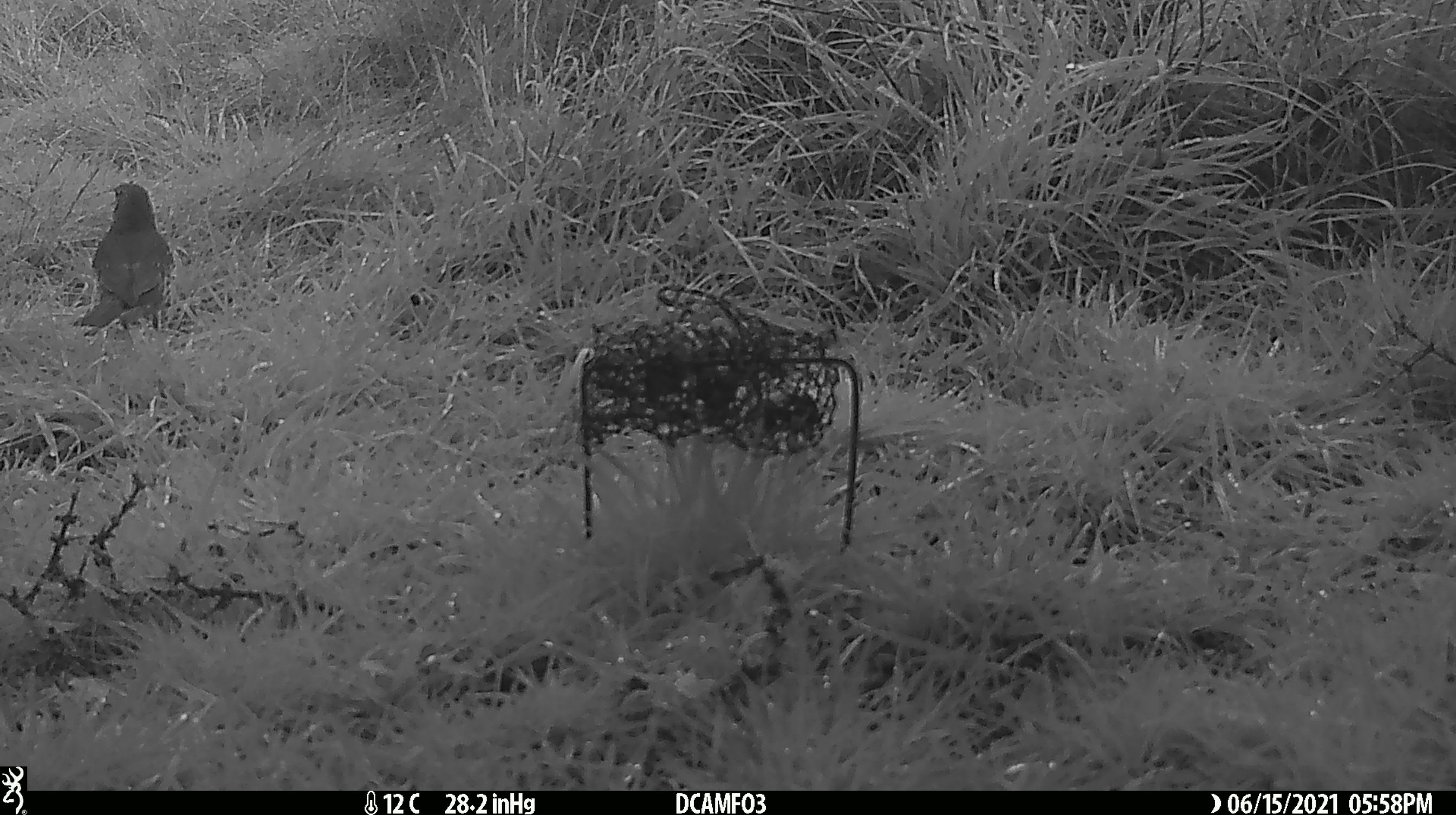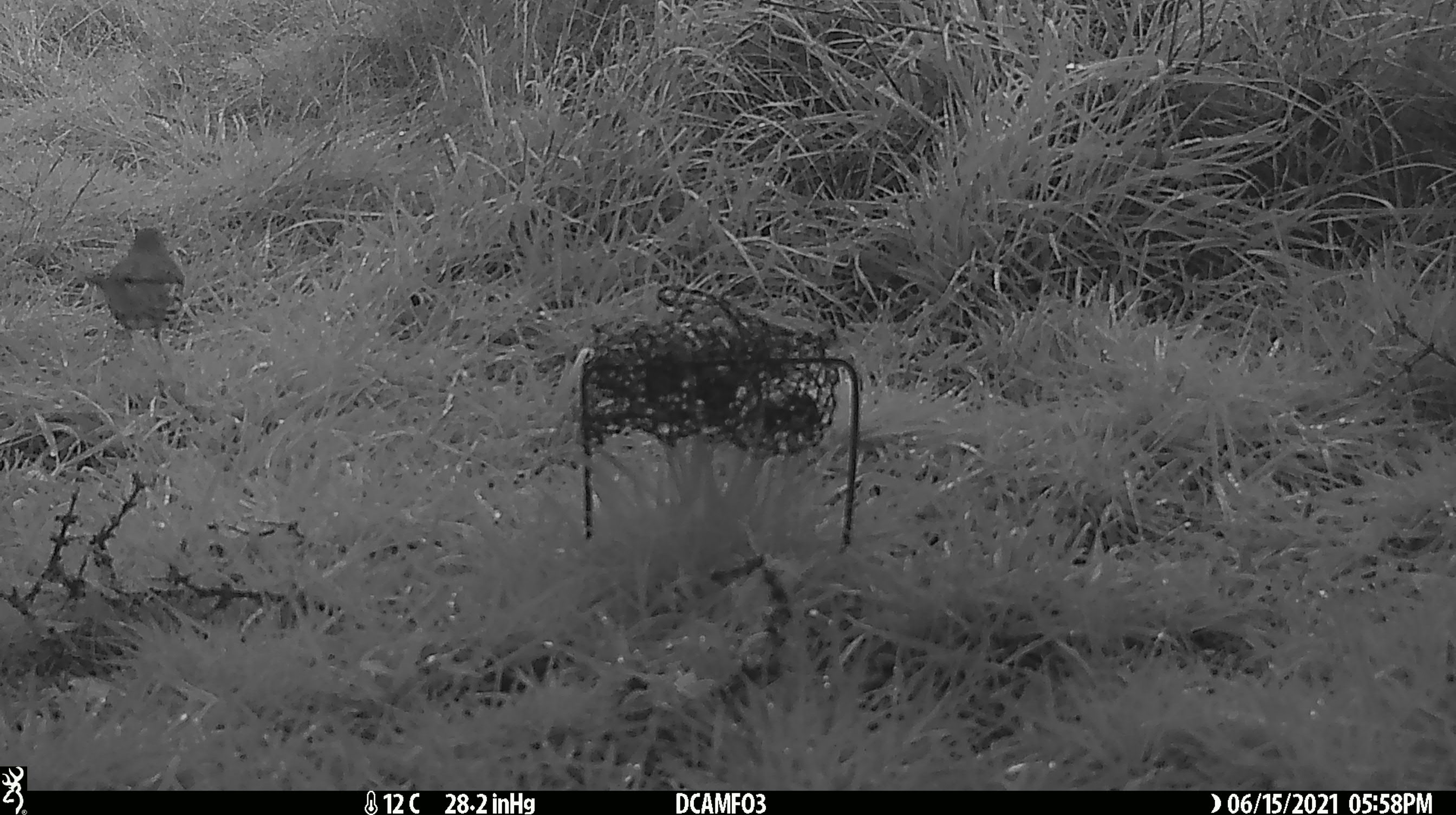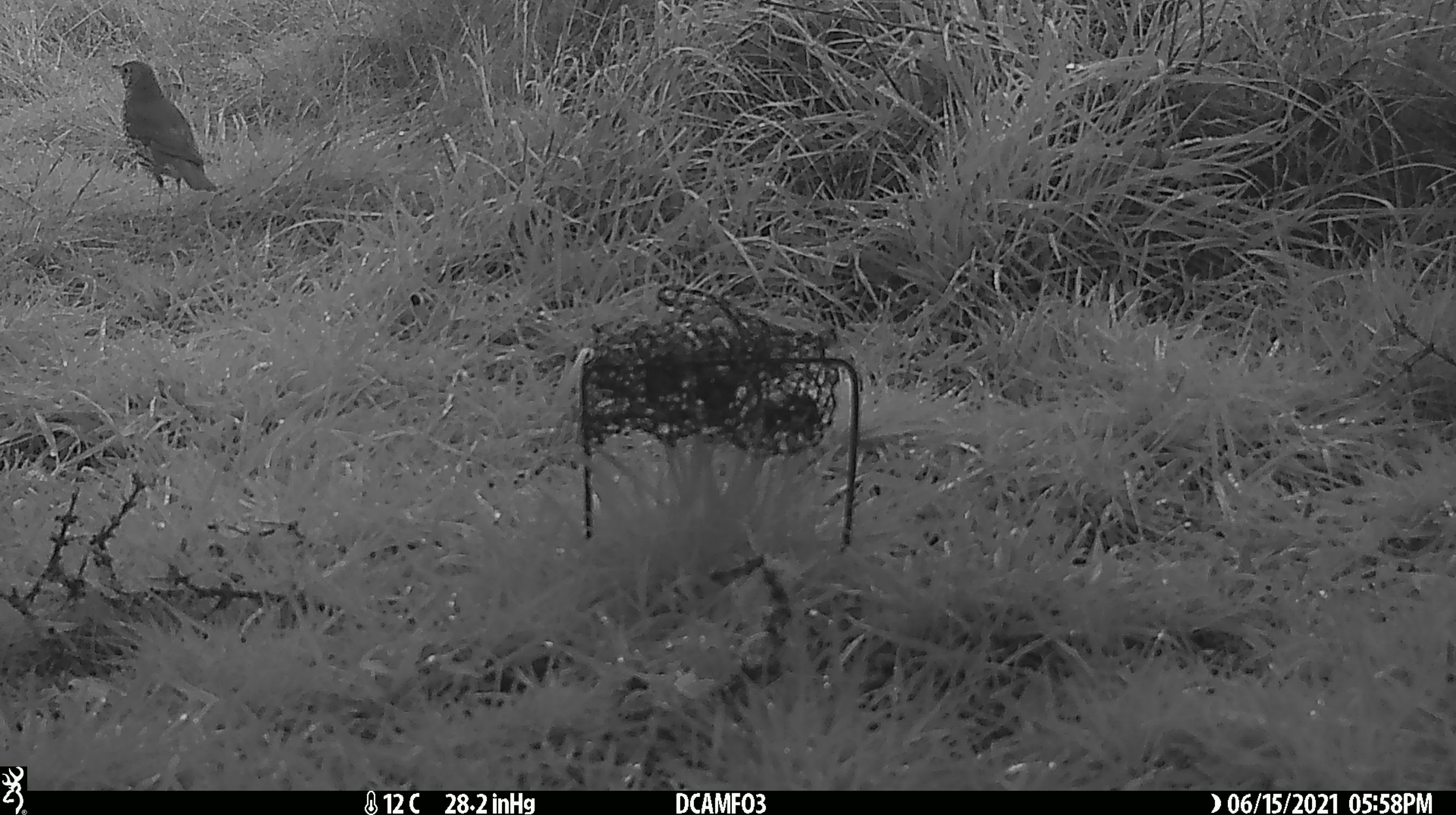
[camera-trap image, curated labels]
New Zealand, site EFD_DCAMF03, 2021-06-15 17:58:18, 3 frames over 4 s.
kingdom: Animalia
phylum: Chordata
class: Aves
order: Passeriformes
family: Turdidae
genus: Turdus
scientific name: Turdus philomelos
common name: song thrush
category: thrush